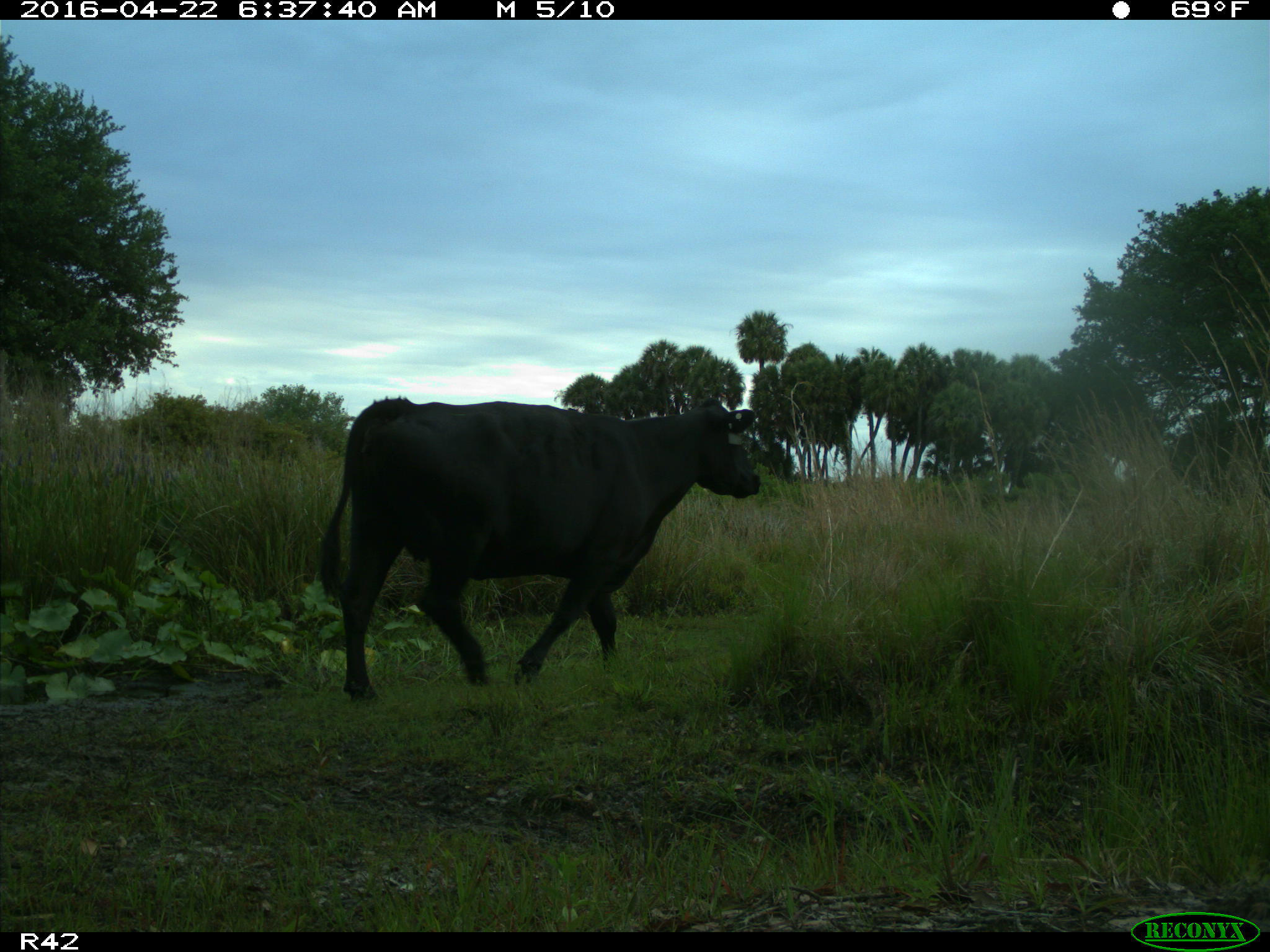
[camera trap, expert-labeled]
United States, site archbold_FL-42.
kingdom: Animalia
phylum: Chordata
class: Mammalia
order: Artiodactyla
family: Bovidae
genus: Bos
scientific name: Bos taurus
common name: domestic cow